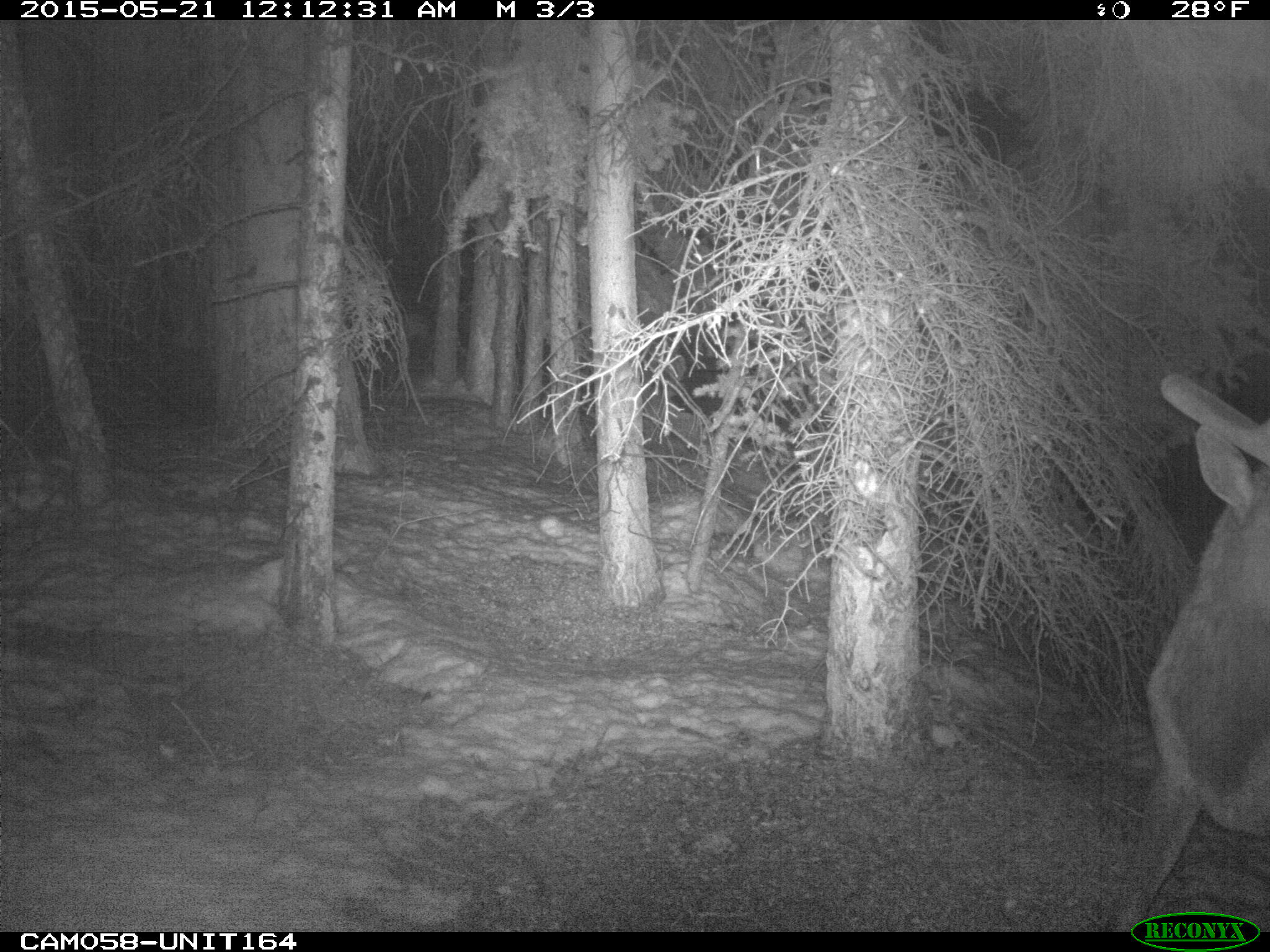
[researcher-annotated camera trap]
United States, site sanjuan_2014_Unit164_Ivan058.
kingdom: Animalia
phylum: Chordata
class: Mammalia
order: Artiodactyla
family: Cervidae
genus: Cervus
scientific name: Cervus elaphus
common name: red deer